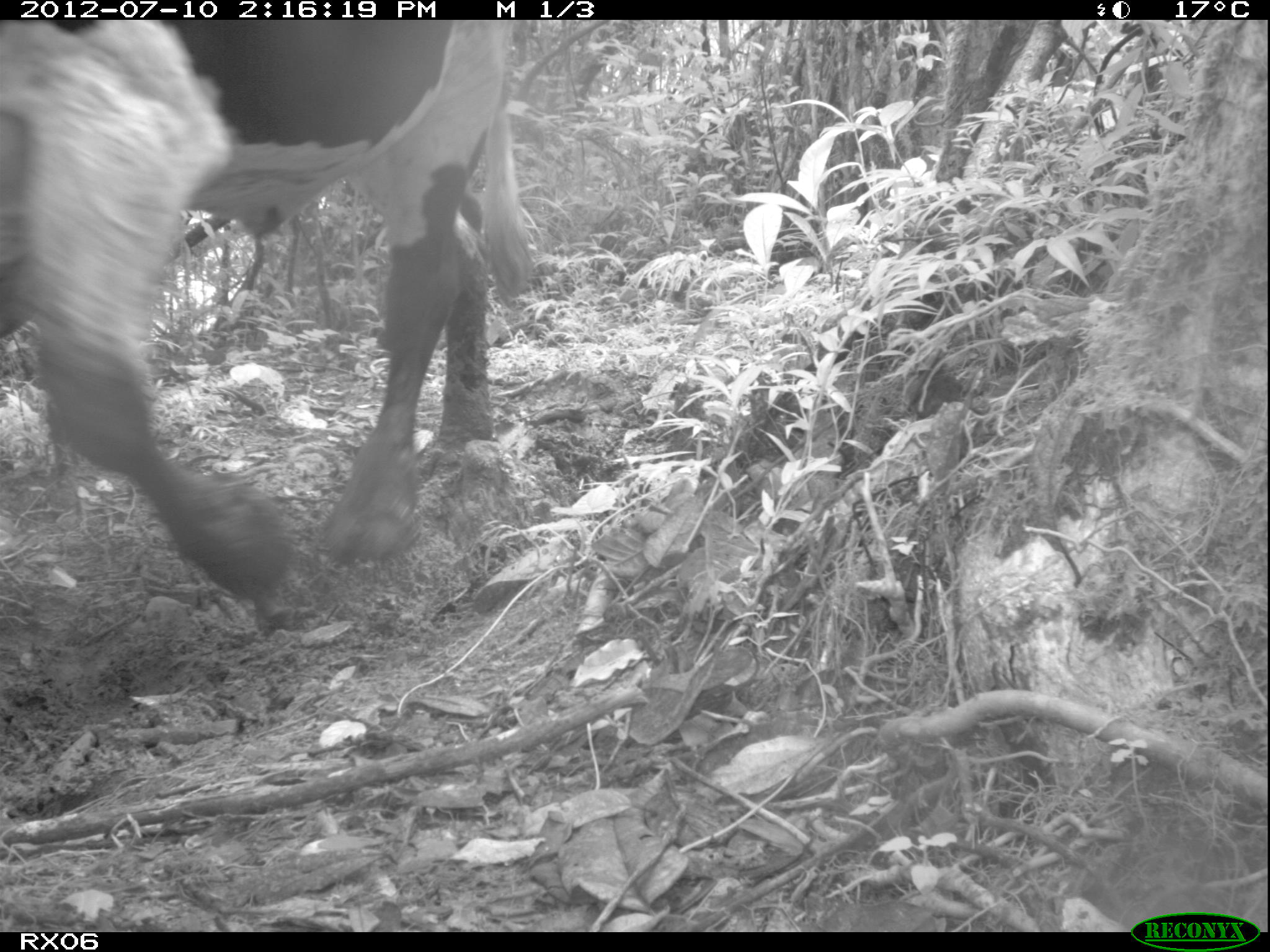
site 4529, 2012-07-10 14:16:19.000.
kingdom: Animalia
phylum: Chordata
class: Mammalia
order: Artiodactyla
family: Bovidae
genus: Bos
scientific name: Bos taurus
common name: domestic cattle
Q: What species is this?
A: Bos taurus (domestic cattle).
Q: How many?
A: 1.